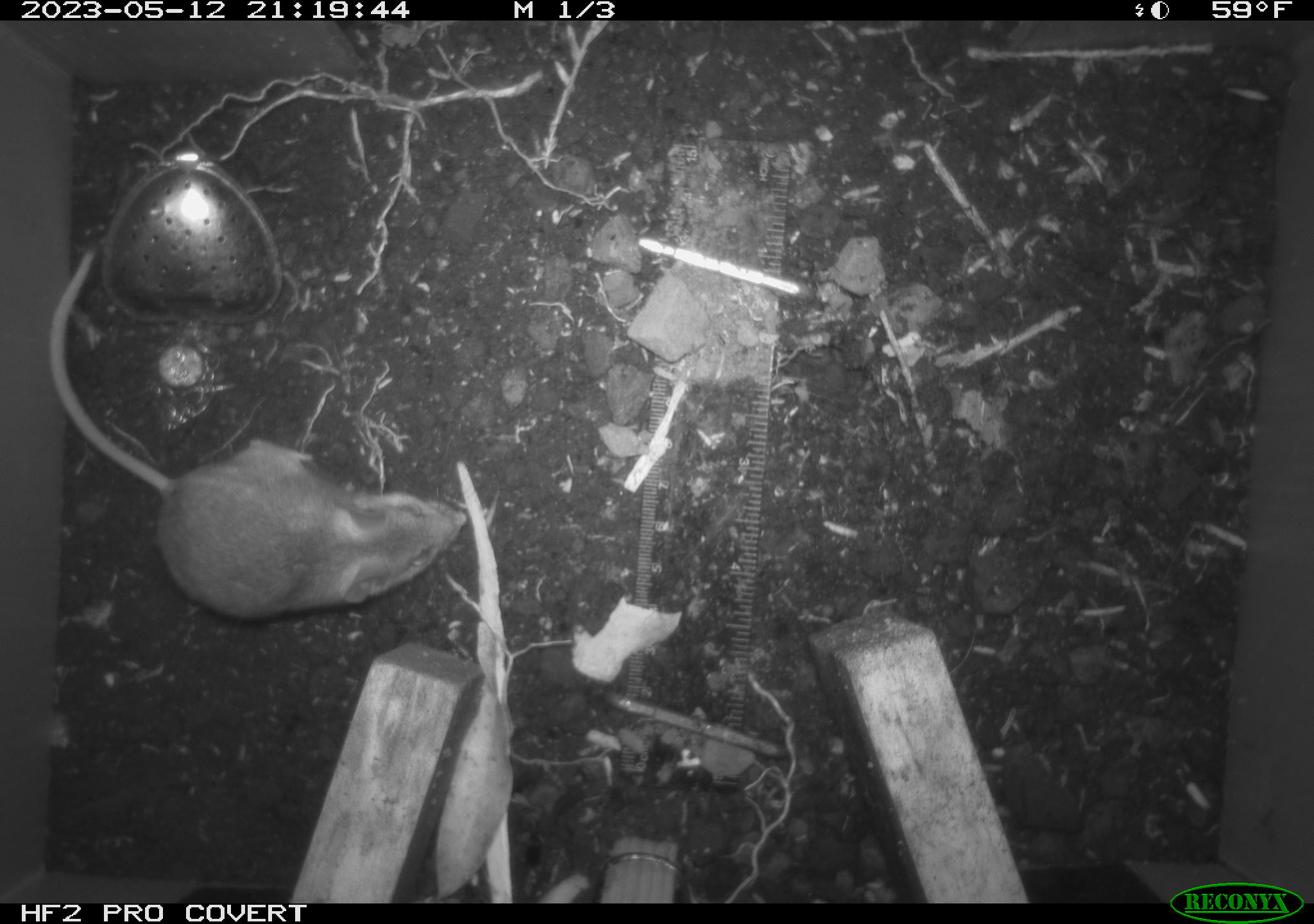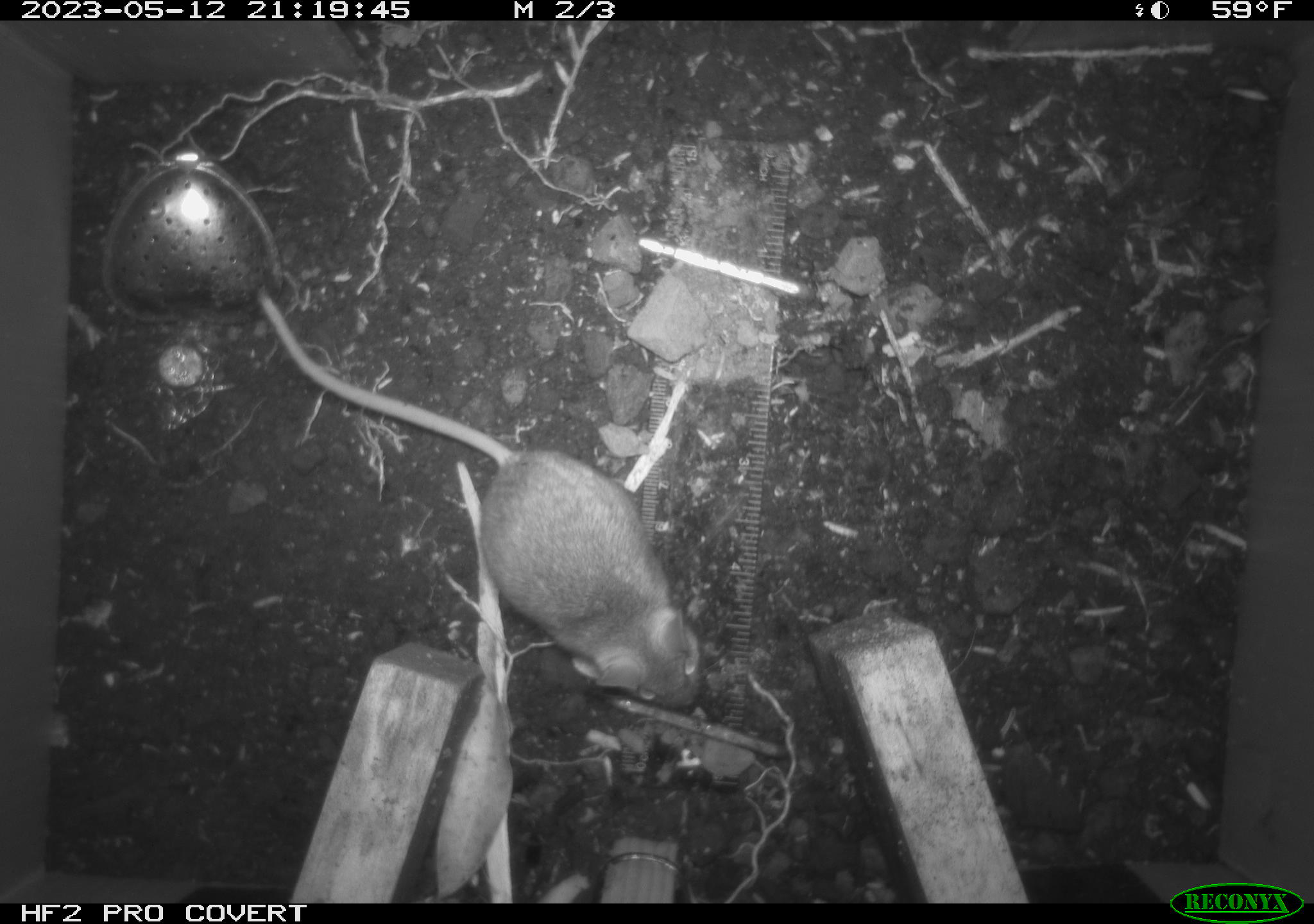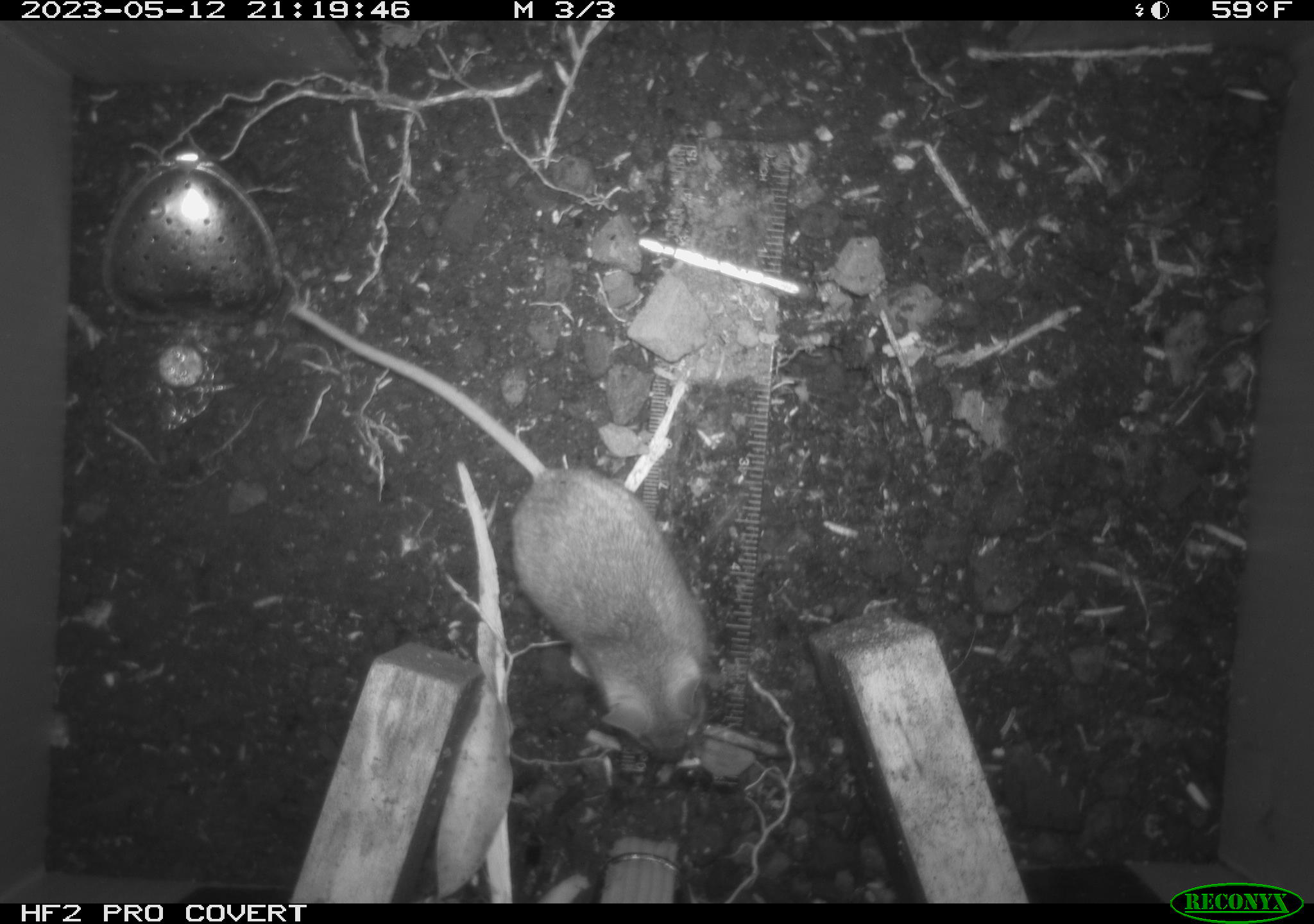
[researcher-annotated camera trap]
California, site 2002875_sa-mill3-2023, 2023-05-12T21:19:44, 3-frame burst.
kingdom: Animalia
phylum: Chordata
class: Mammalia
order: Rodentia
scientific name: Rodentia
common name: mouse species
Mouse species (Rodentia).